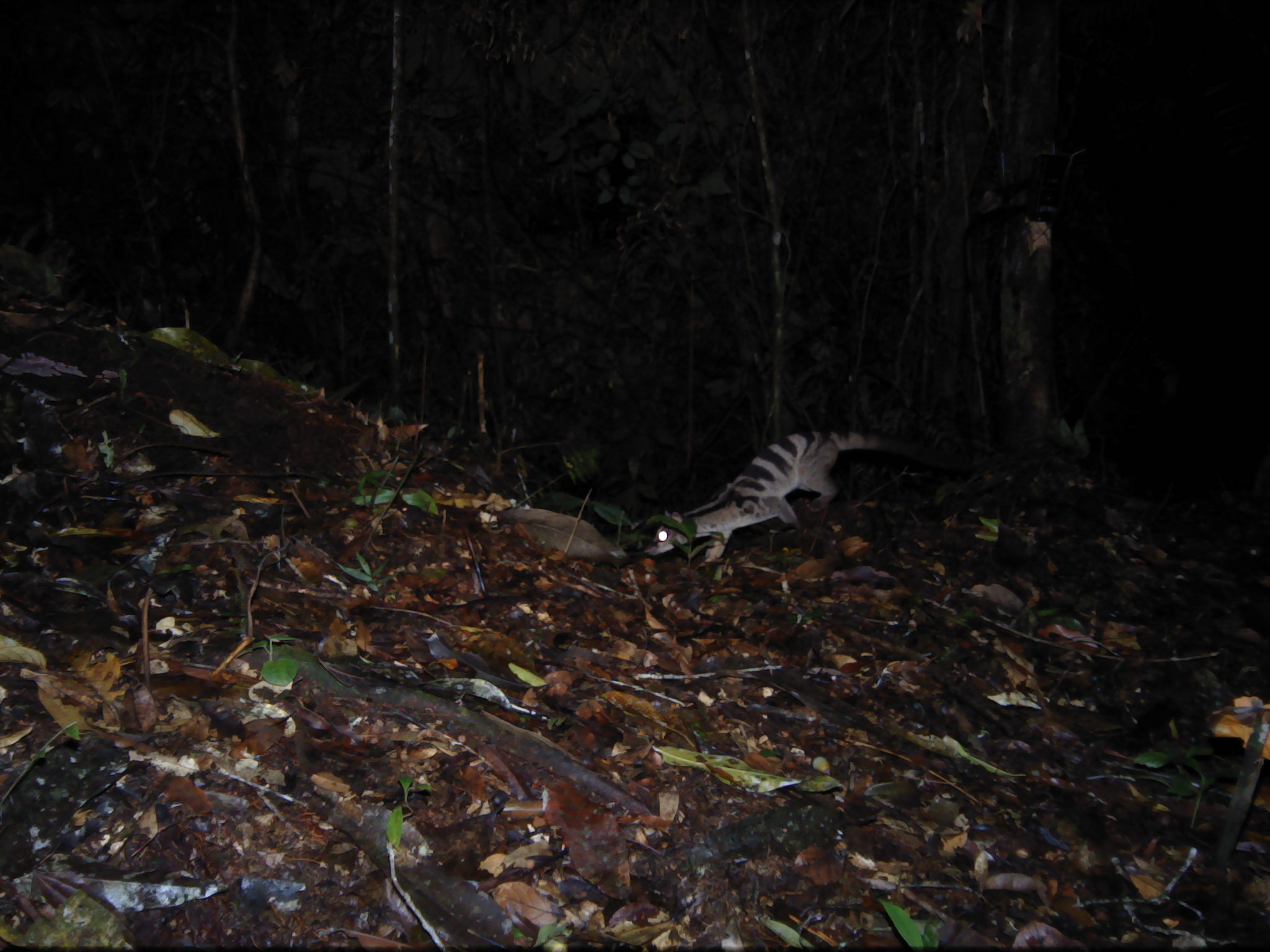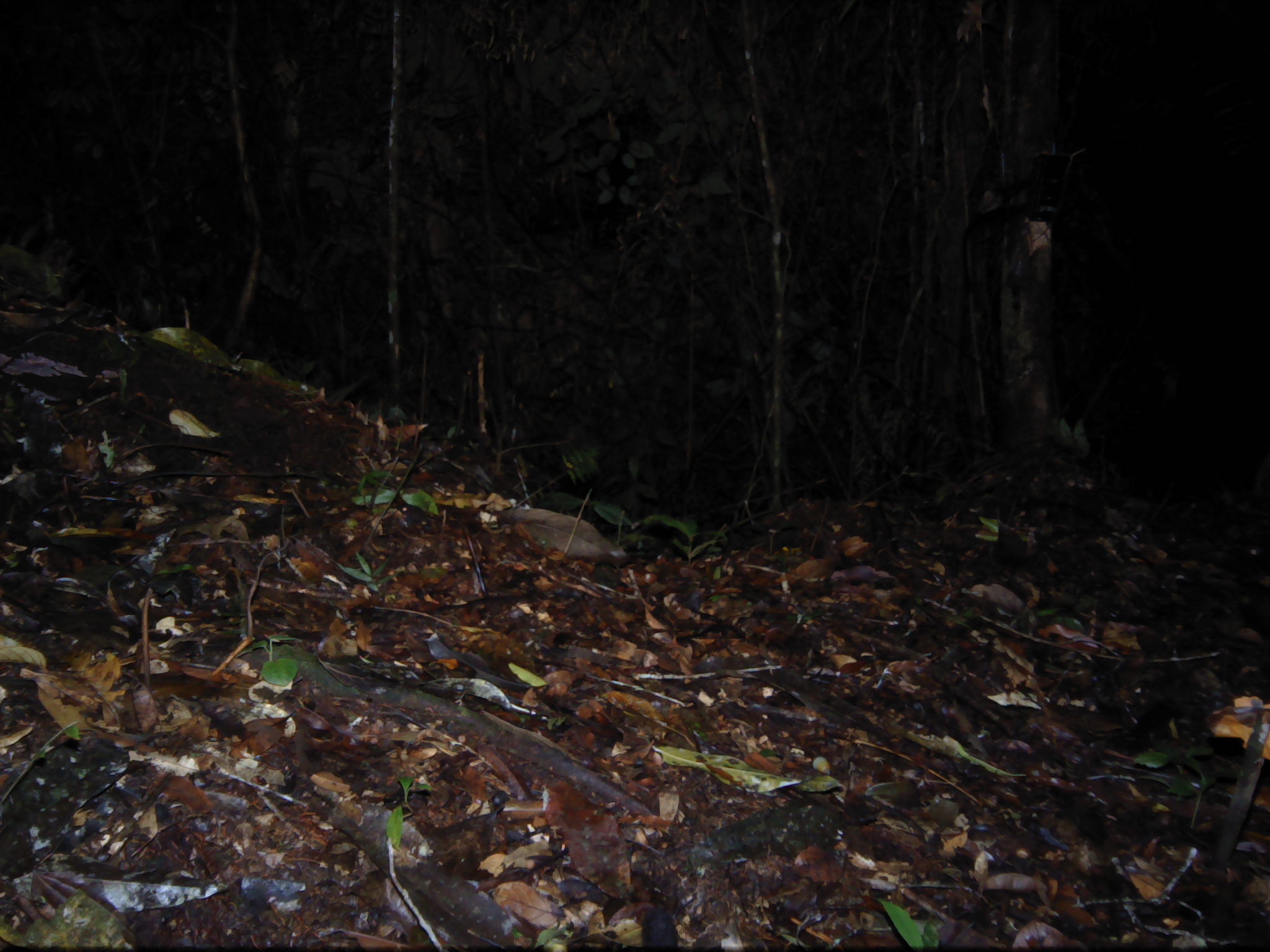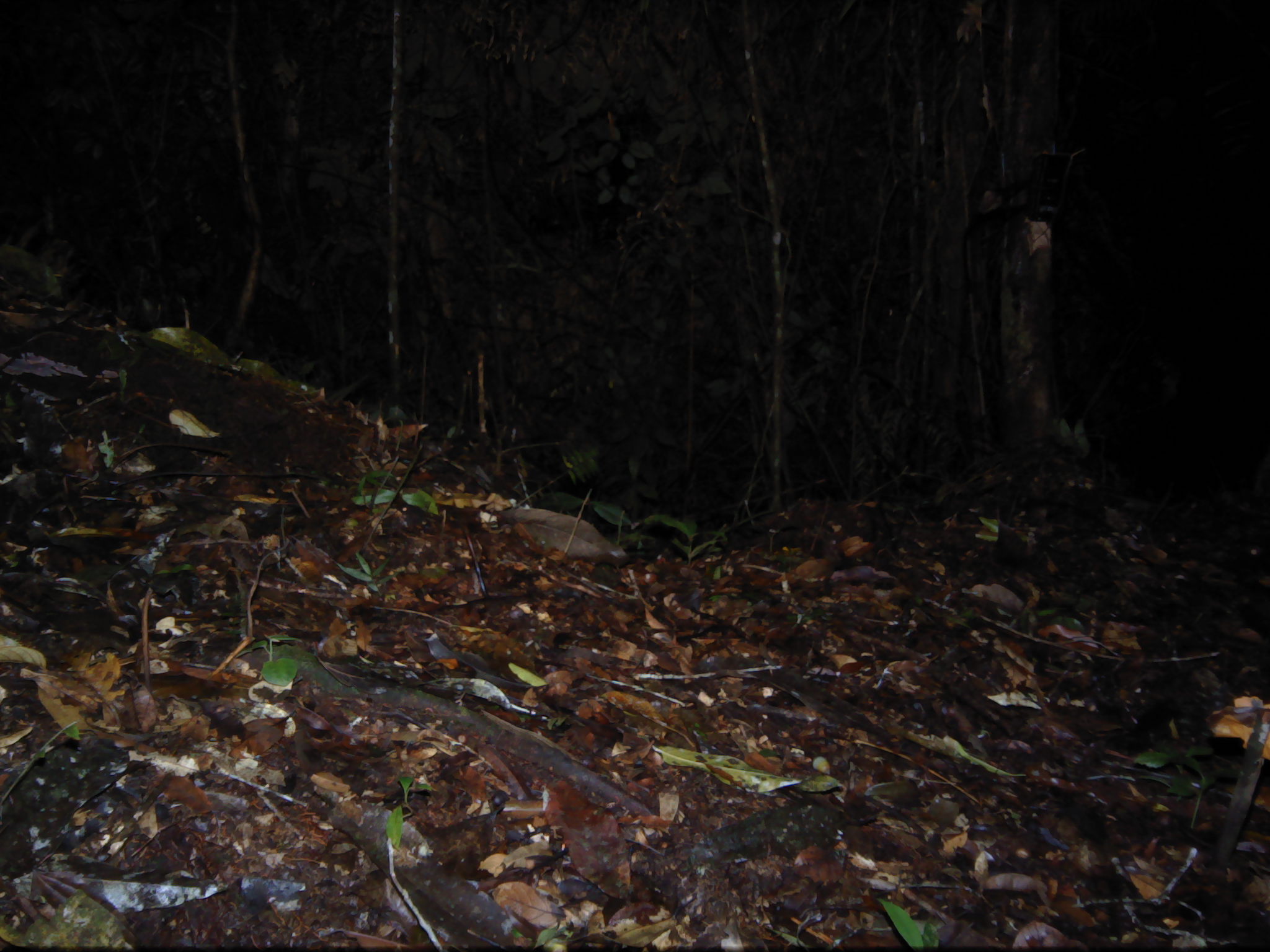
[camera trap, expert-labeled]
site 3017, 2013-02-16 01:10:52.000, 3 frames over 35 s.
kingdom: Animalia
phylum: Chordata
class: Mammalia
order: Carnivora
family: Viverridae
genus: Hemigalus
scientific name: Hemigalus derbyanus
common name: banded civet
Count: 1.